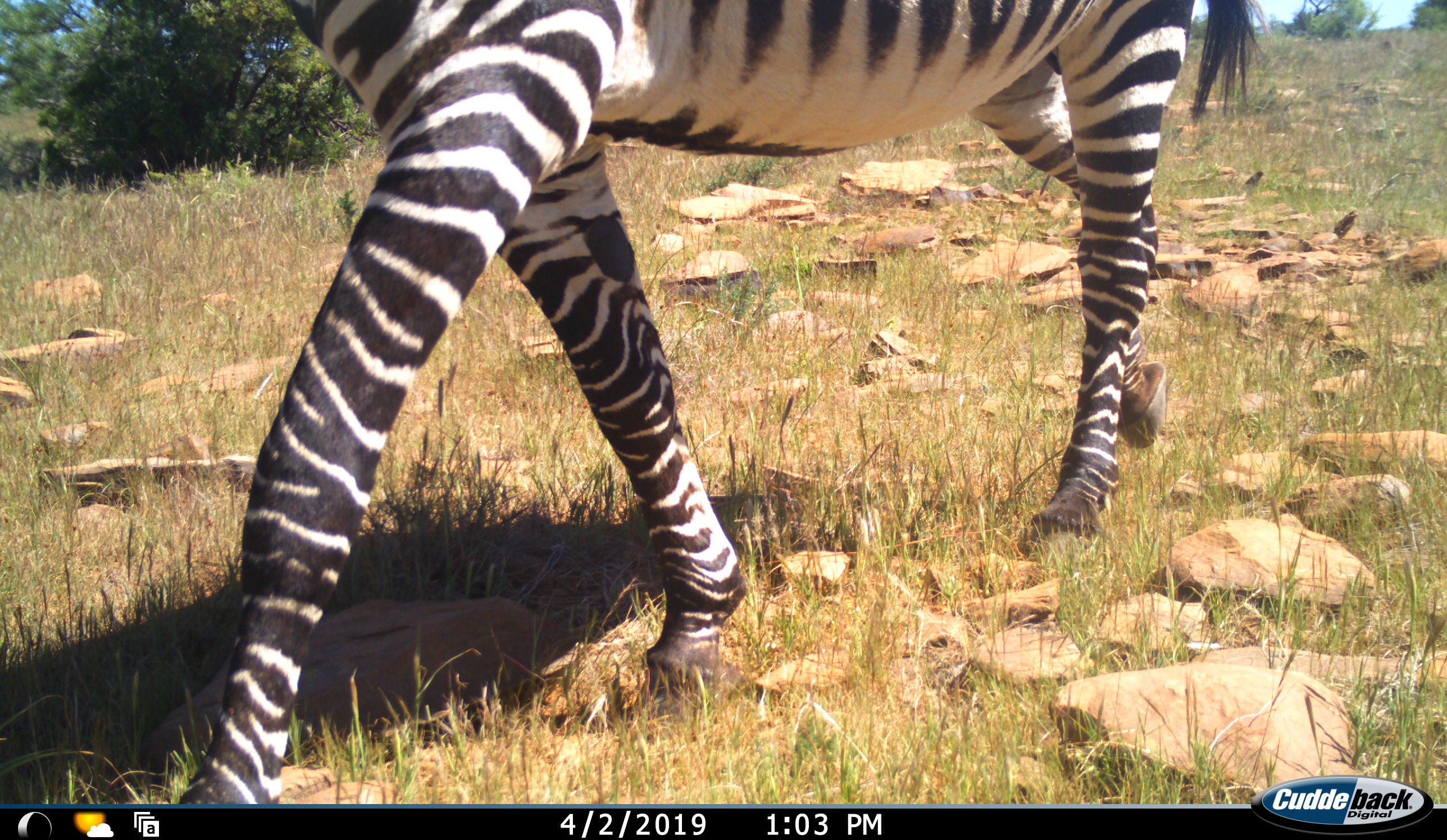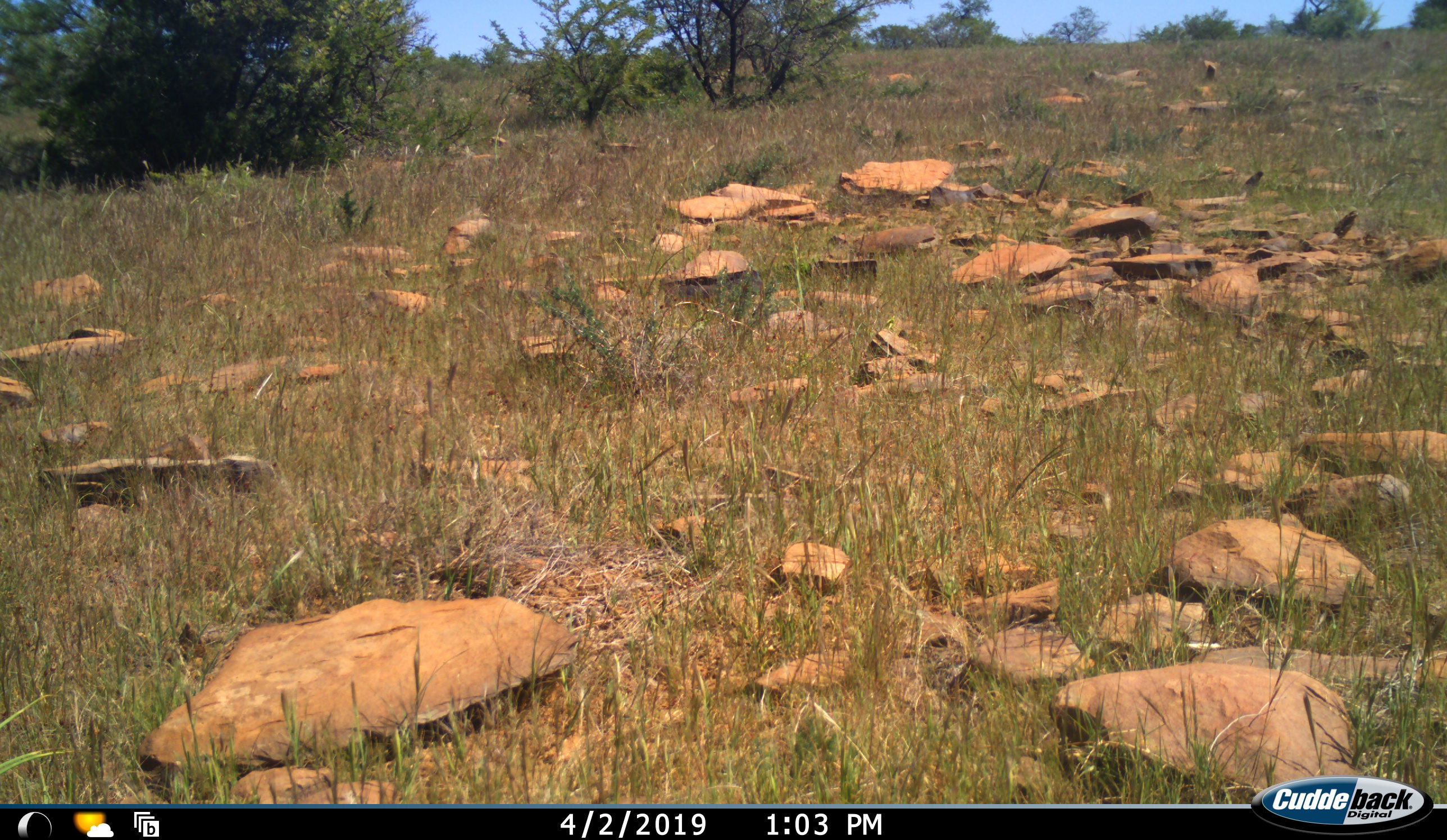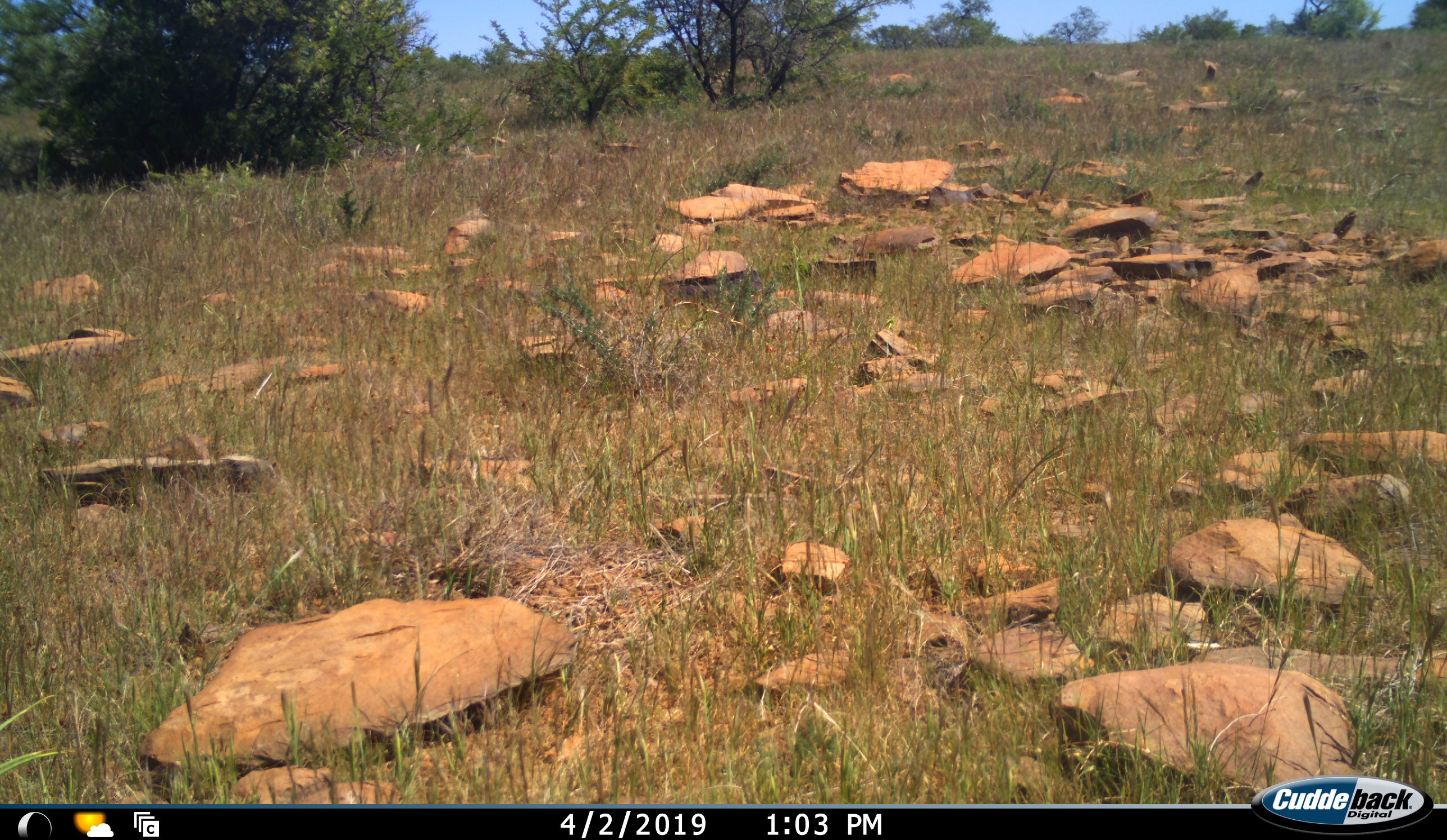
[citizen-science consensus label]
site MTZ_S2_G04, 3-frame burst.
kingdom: Animalia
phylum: Chordata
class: Mammalia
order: Perissodactyla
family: Equidae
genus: Equus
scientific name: Equus zebra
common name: mountain zebra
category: zebramountain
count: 1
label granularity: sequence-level